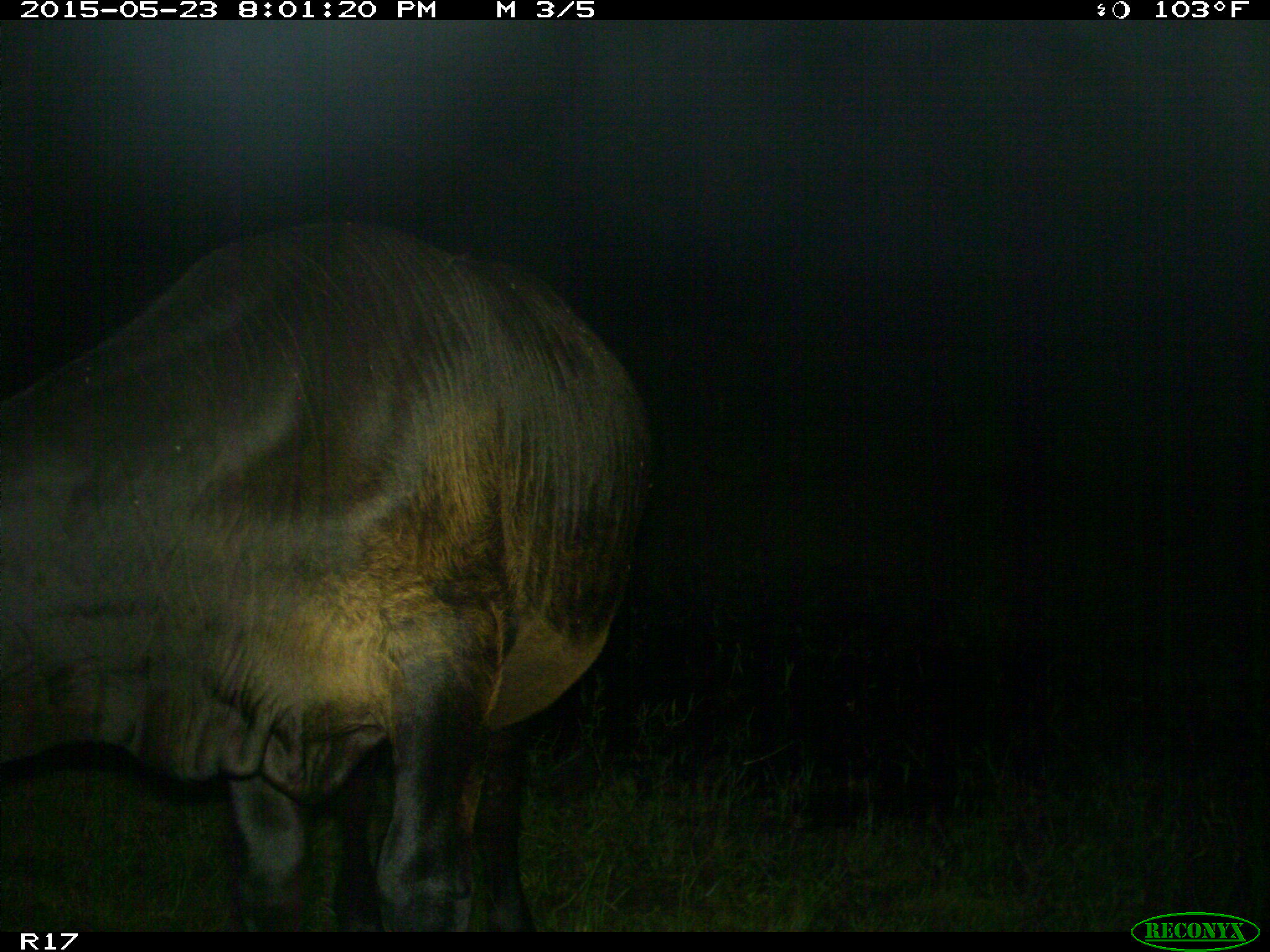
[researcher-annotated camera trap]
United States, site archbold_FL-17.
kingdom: Animalia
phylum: Chordata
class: Mammalia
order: Artiodactyla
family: Bovidae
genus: Bos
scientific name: Bos taurus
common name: domestic cow